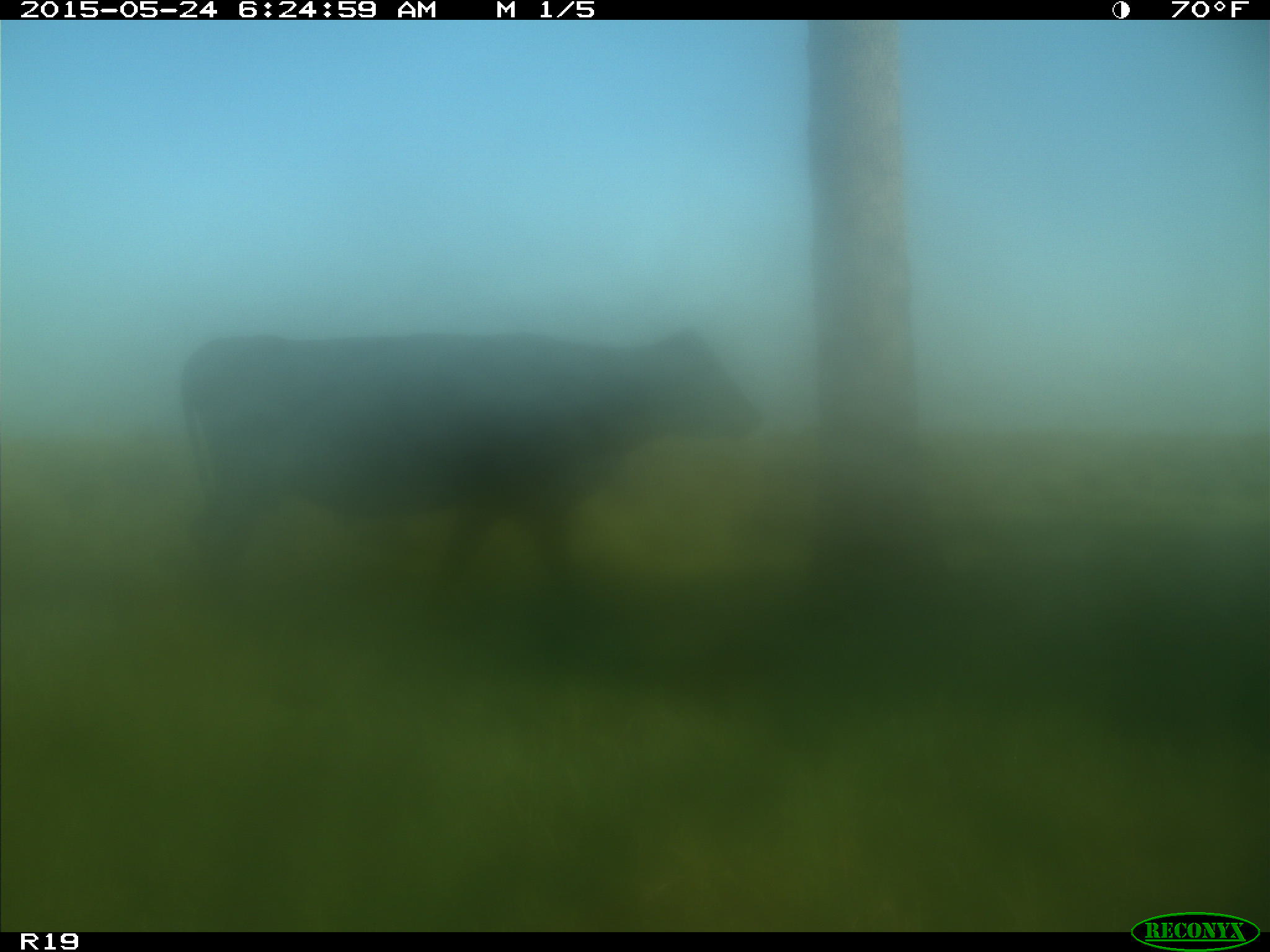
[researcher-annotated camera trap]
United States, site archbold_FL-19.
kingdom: Animalia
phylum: Chordata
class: Mammalia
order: Artiodactyla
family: Bovidae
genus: Bos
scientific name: Bos taurus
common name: domestic cow